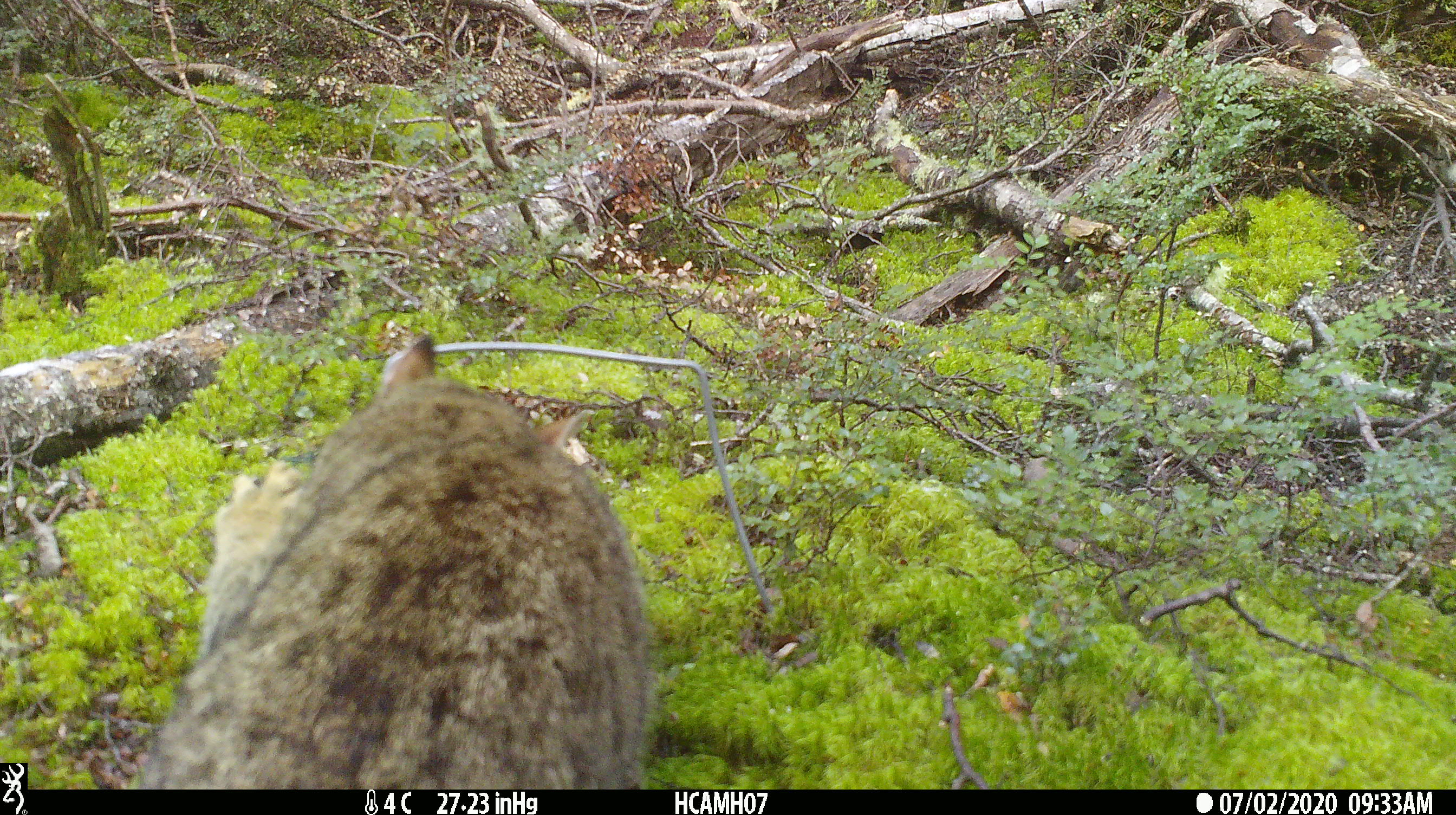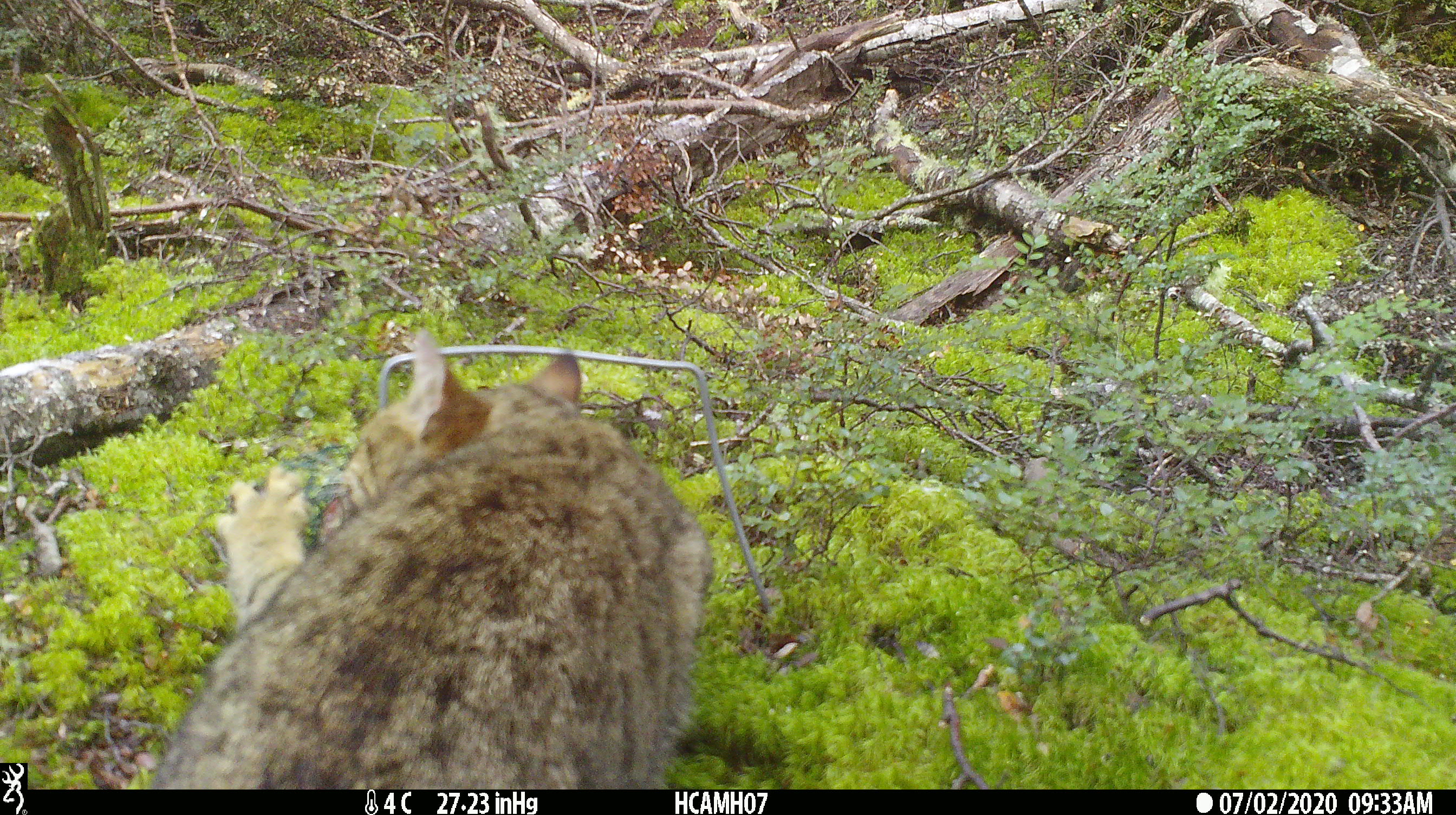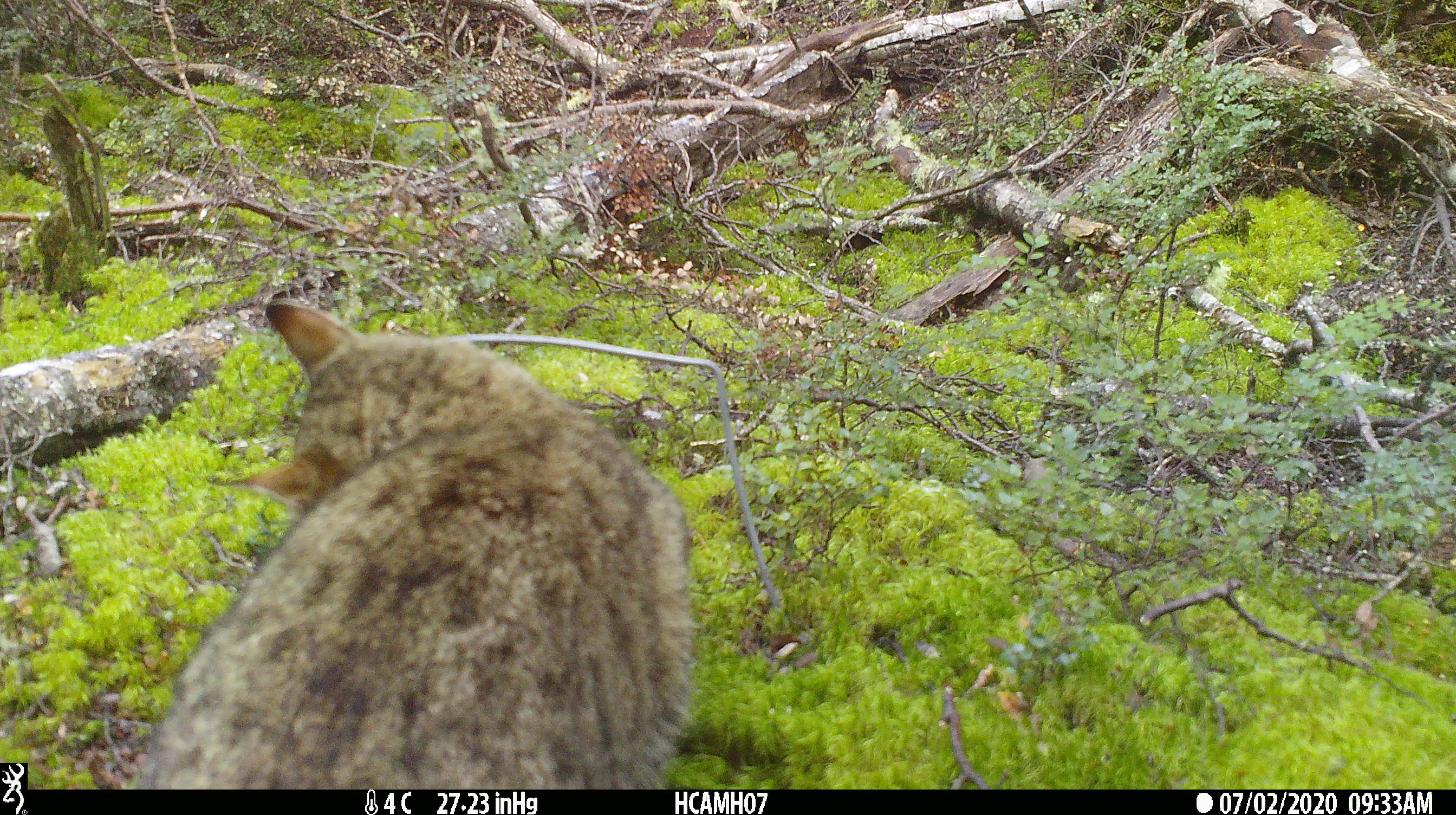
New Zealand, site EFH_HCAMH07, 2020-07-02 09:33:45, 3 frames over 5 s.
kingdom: Animalia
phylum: Chordata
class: Mammalia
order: Carnivora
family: Felidae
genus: Felis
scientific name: Felis catus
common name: domestic cat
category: cat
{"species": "cat (domestic cat) (Felis catus)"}